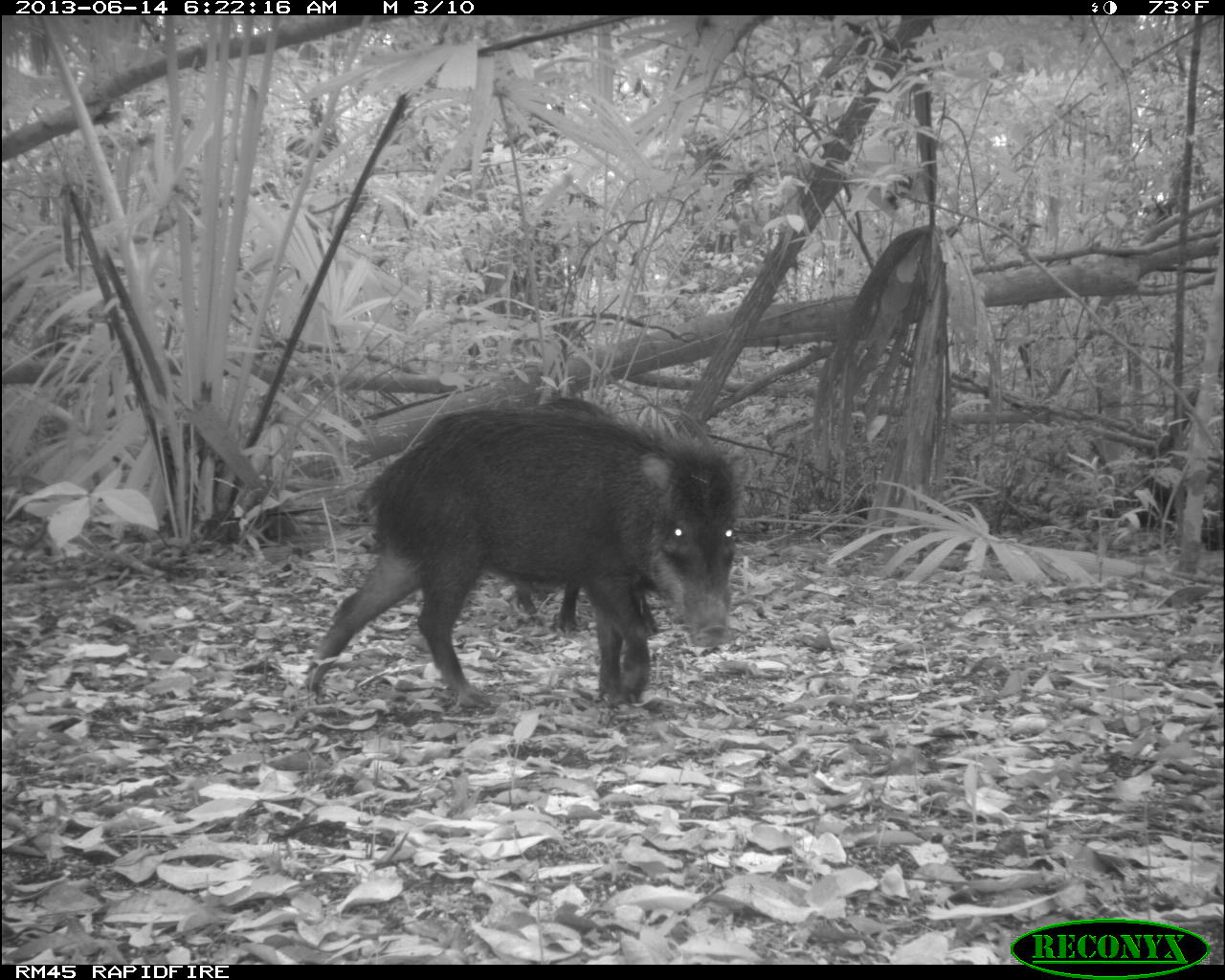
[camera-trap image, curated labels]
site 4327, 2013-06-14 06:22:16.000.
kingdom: Animalia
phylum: Chordata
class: Mammalia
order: Artiodactyla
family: Tayassuidae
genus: Tayassu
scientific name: Tayassu pecari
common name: white-lipped peccary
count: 9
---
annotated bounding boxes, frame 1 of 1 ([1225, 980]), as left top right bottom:
tayassu pecari: 304 398 743 709; 510 395 660 633